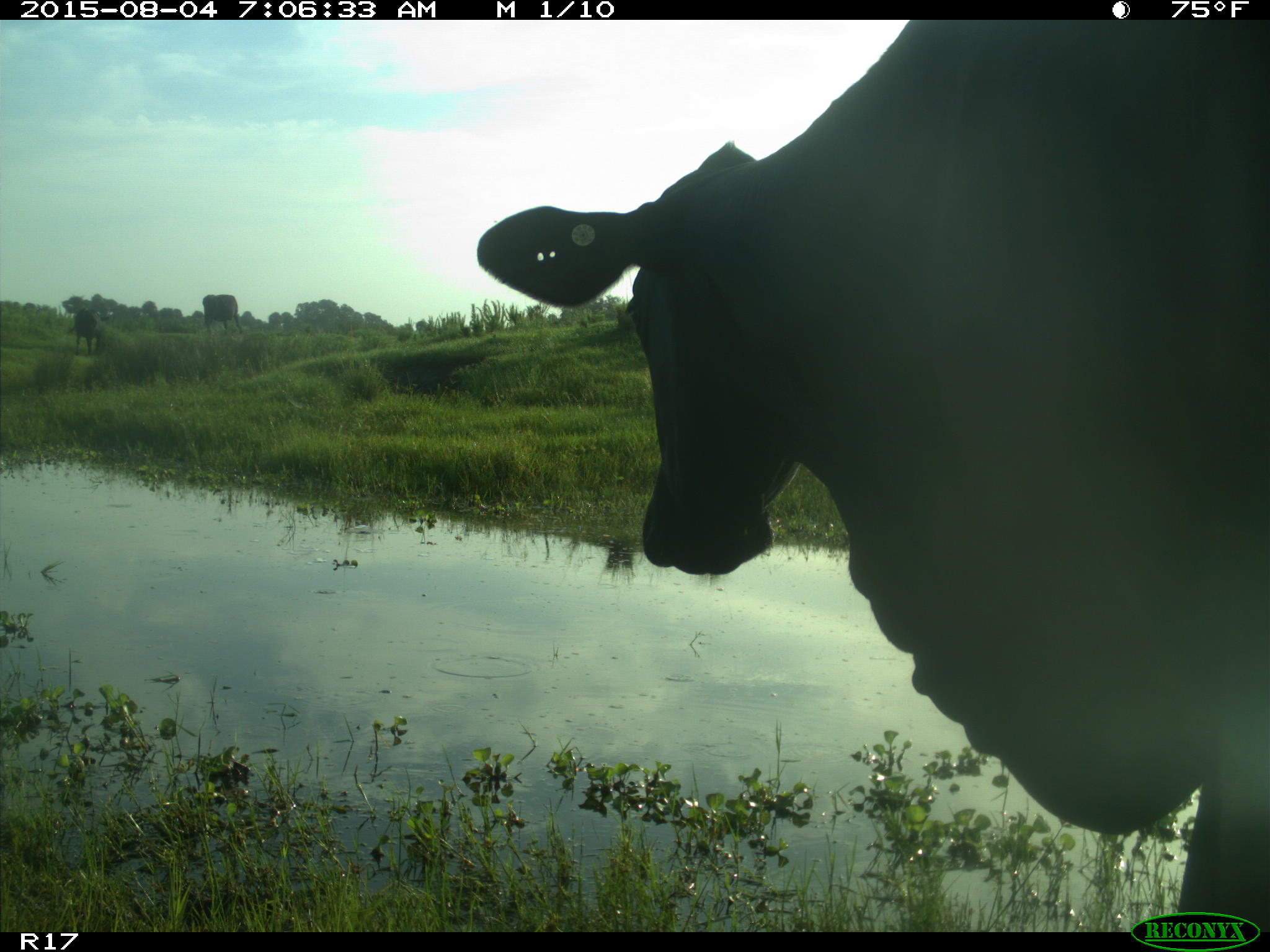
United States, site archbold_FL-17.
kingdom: Animalia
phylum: Chordata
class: Mammalia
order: Artiodactyla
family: Bovidae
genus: Bos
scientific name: Bos taurus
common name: domestic cow